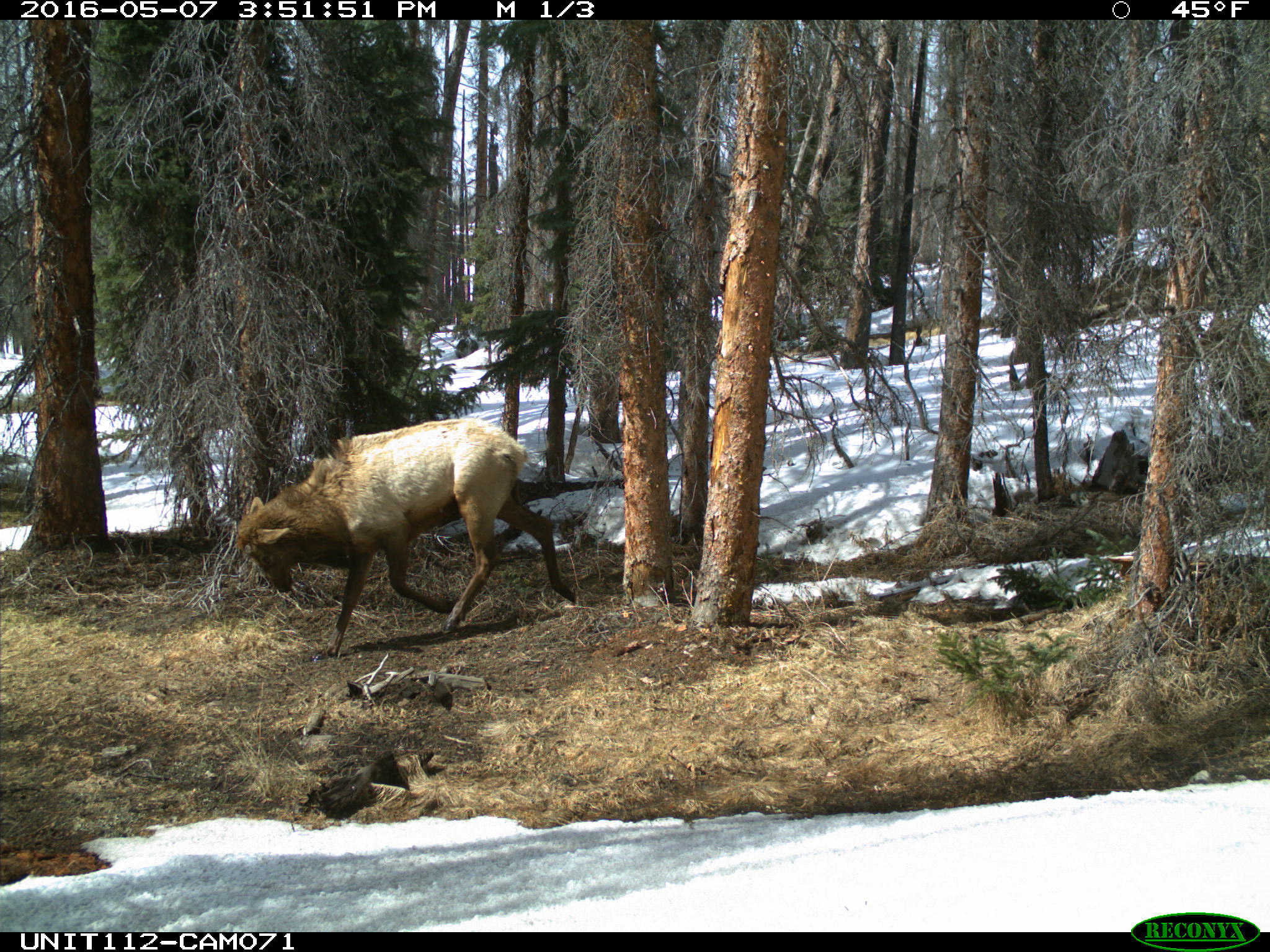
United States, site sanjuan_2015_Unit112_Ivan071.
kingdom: Animalia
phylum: Chordata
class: Mammalia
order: Artiodactyla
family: Cervidae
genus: Cervus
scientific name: Cervus elaphus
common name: red deer